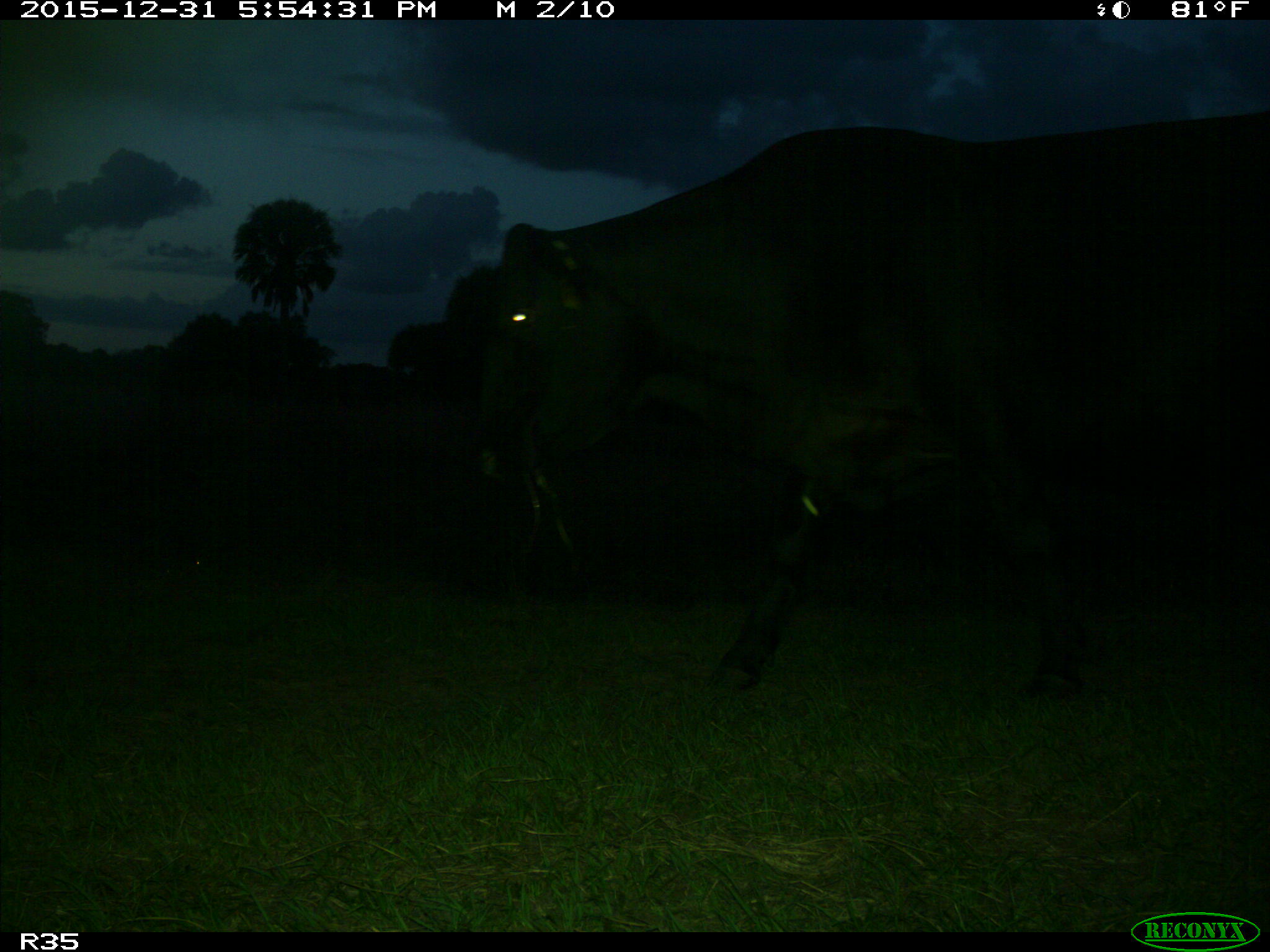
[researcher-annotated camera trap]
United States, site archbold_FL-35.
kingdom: Animalia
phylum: Chordata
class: Mammalia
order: Artiodactyla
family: Bovidae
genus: Bos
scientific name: Bos taurus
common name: domestic cow